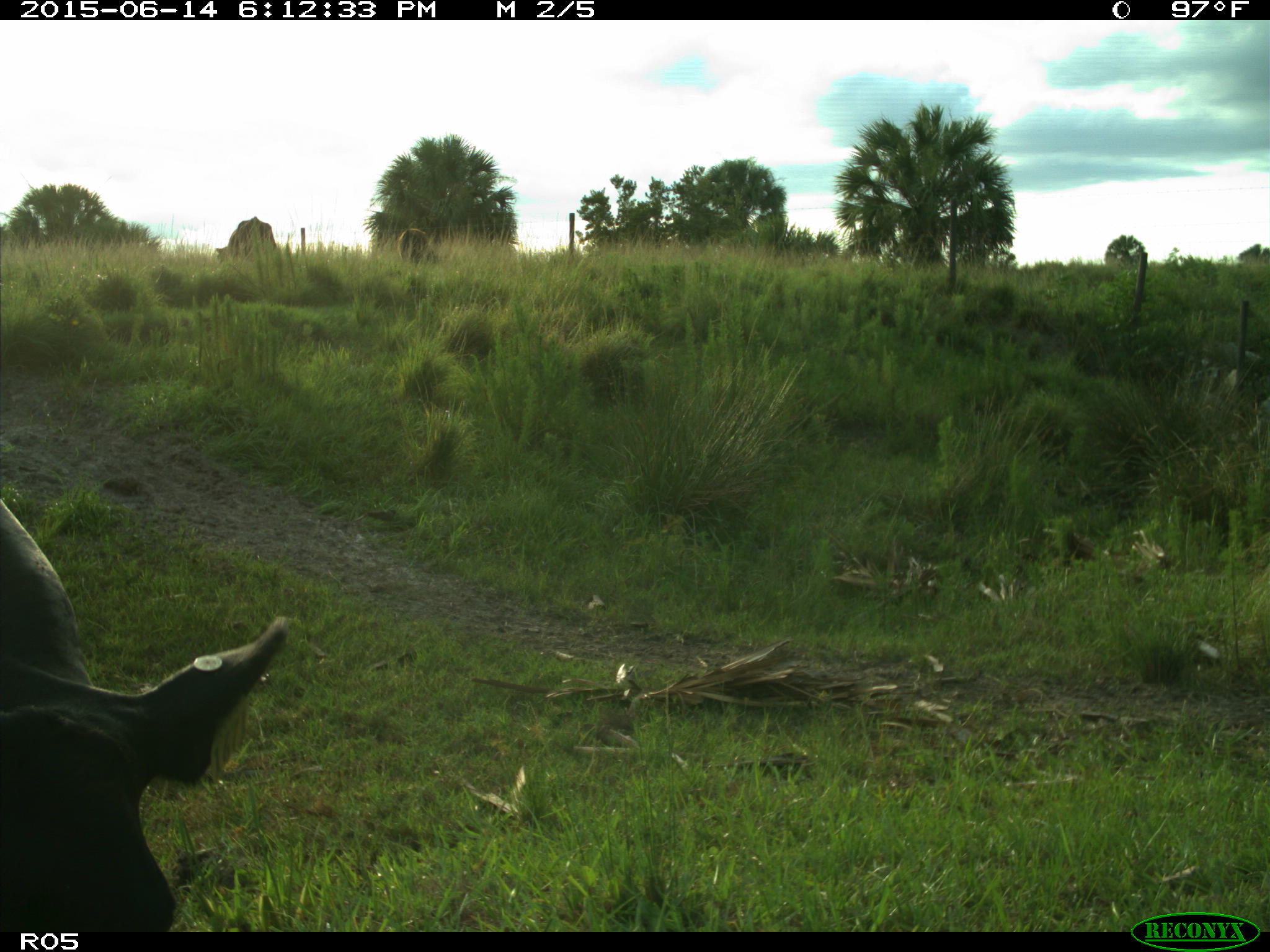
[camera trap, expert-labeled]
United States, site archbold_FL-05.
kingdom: Animalia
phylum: Chordata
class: Mammalia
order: Artiodactyla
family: Bovidae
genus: Bos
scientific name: Bos taurus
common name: domestic cow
Bos taurus (domestic cow).